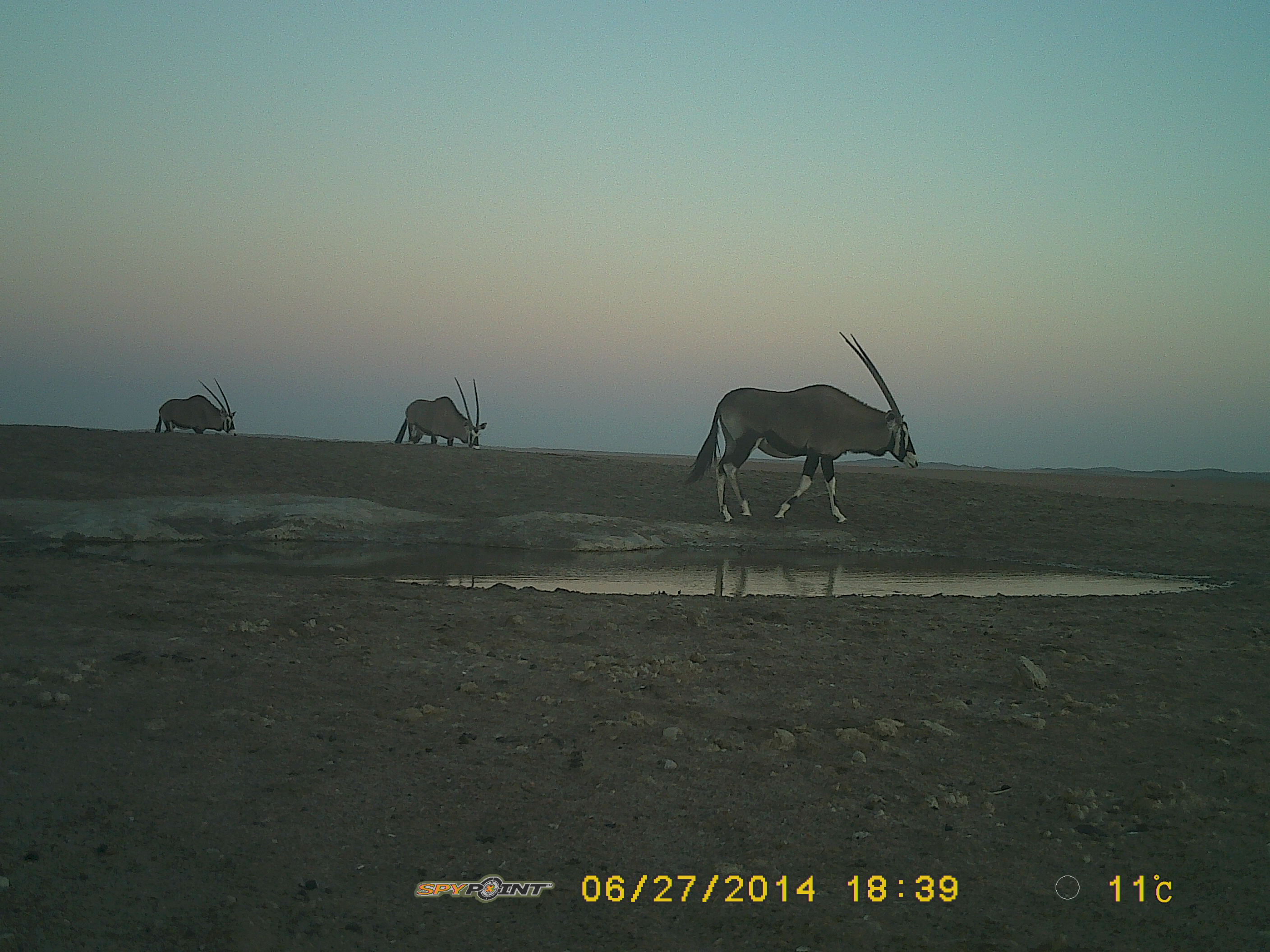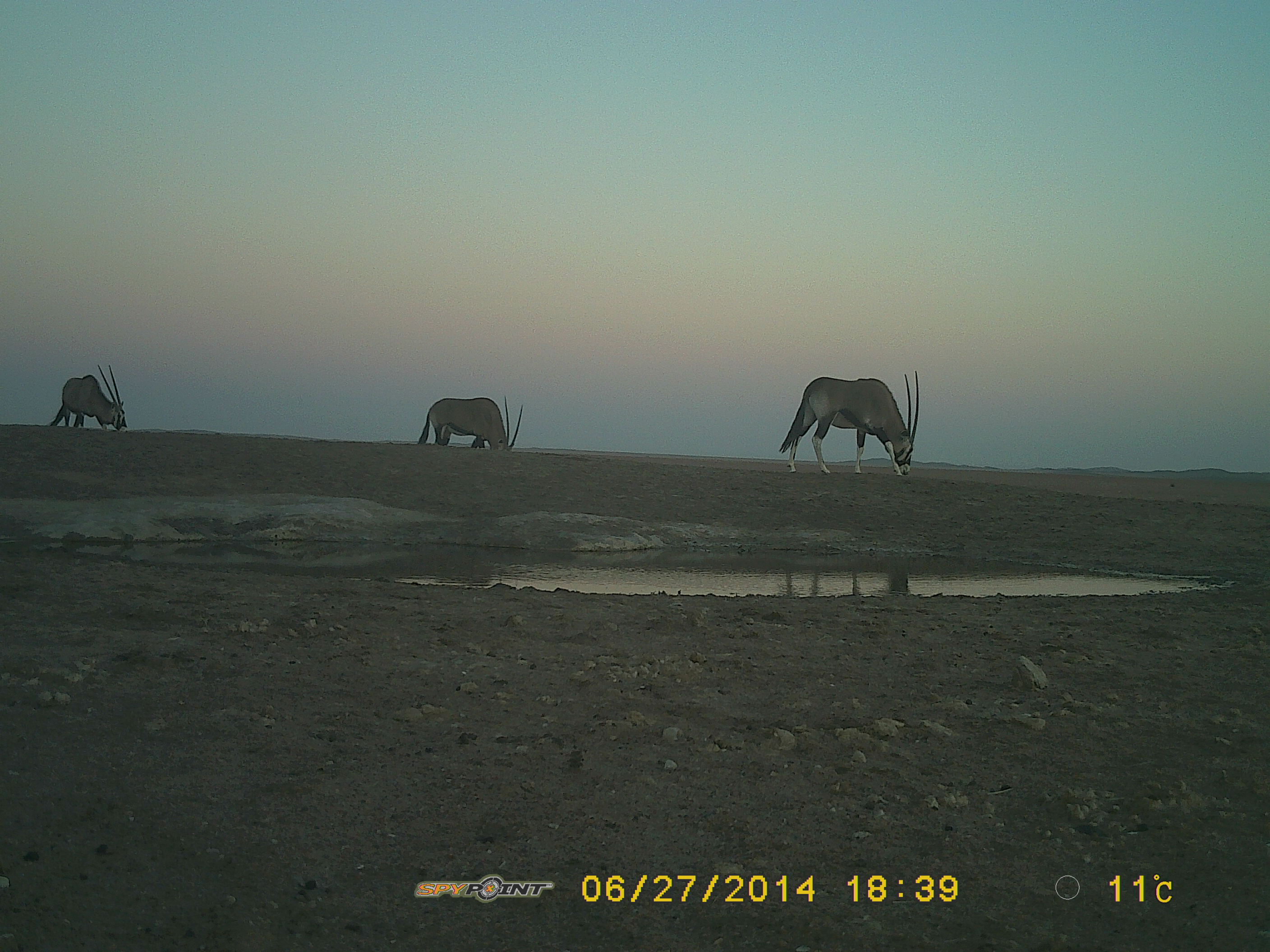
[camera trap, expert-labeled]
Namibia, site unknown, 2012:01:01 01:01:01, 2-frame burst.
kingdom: Animalia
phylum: Chordata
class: Mammalia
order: Artiodactyla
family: Bovidae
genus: Oryx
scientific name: Oryx gazella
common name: gemsbok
Oryx gazella (gemsbok).